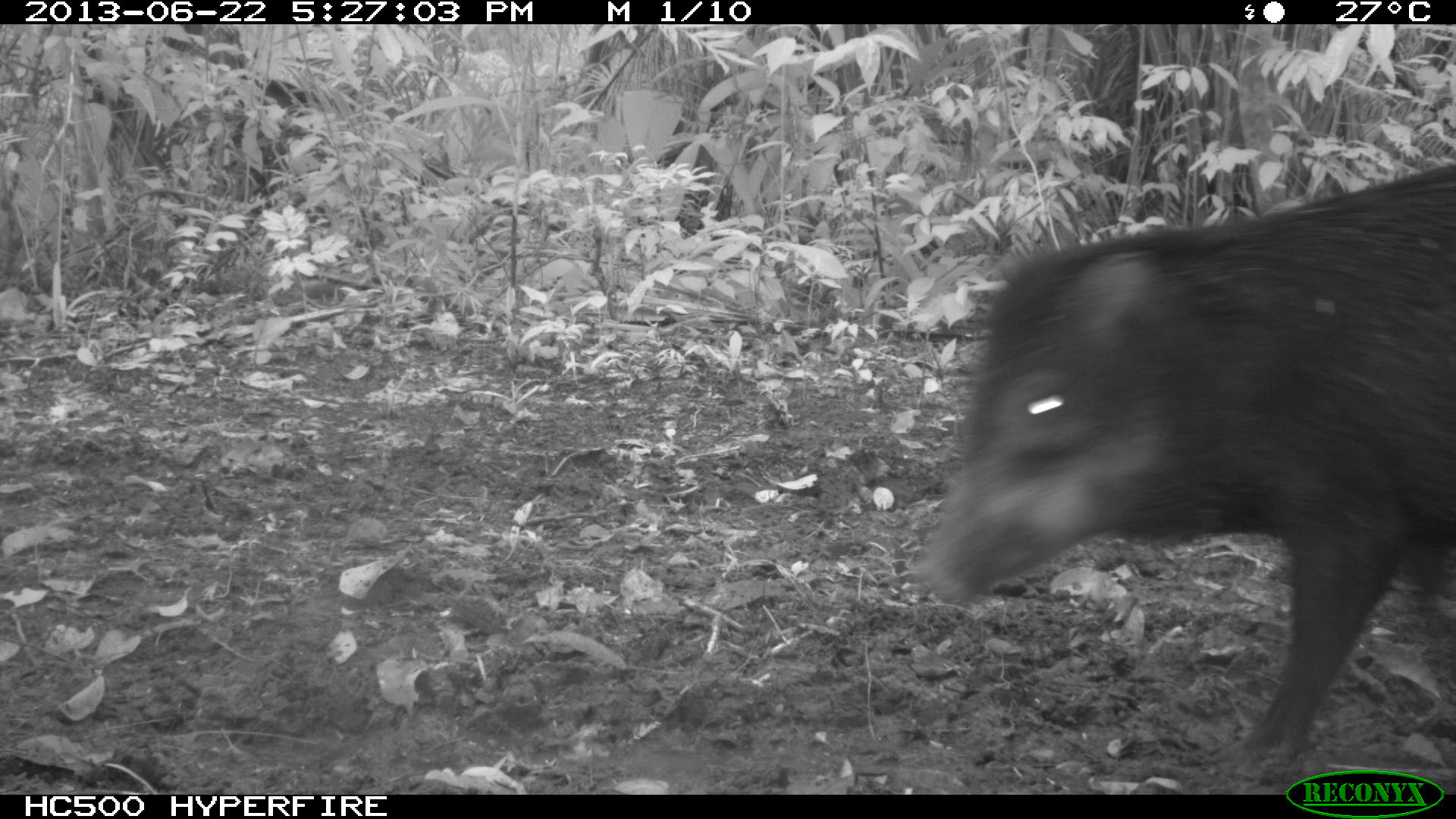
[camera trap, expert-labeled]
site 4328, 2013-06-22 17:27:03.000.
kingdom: Animalia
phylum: Chordata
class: Mammalia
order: Artiodactyla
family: Tayassuidae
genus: Tayassu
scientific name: Tayassu pecari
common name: white-lipped peccary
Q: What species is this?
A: Tayassu pecari (white-lipped peccary).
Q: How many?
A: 13.